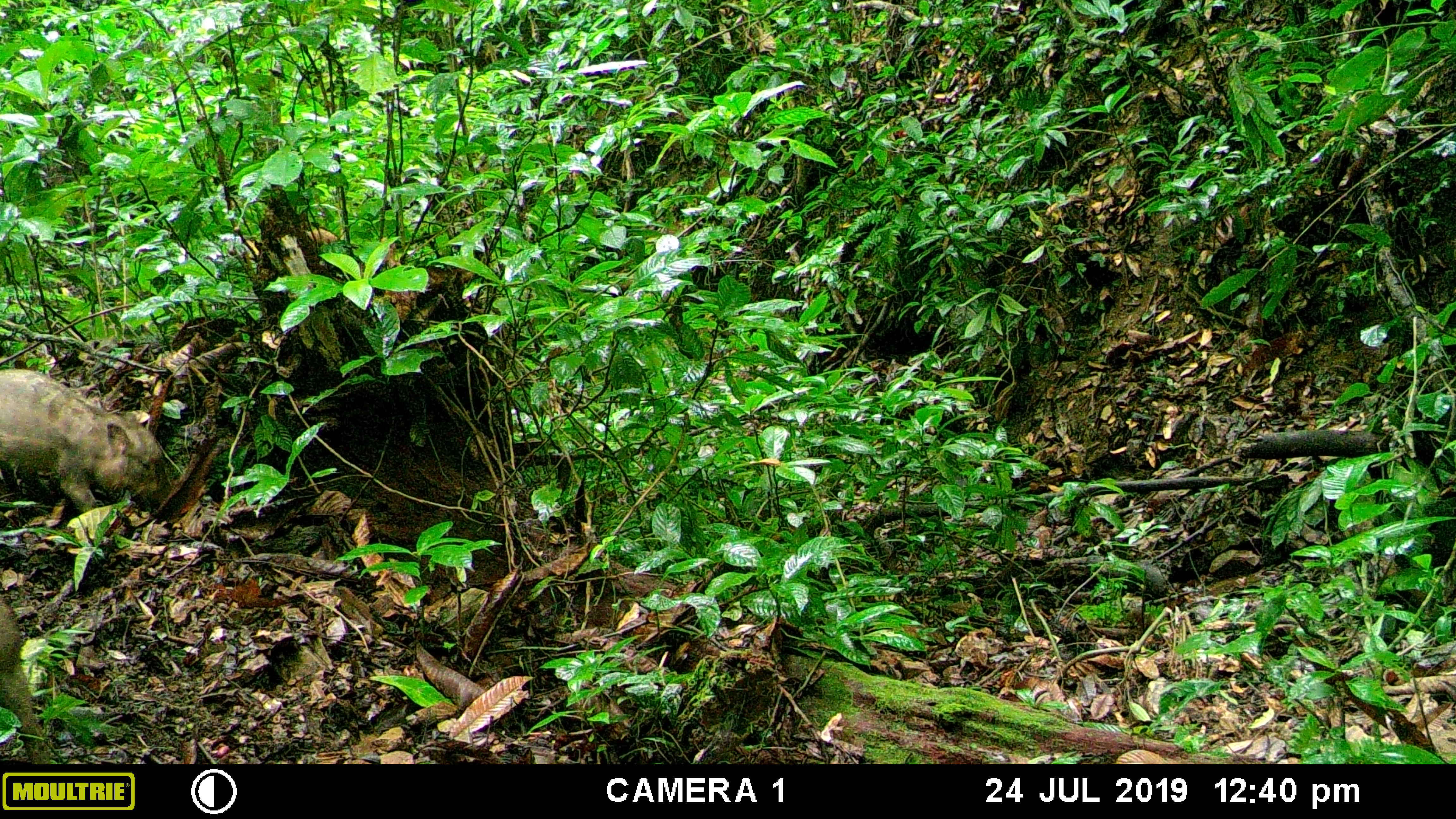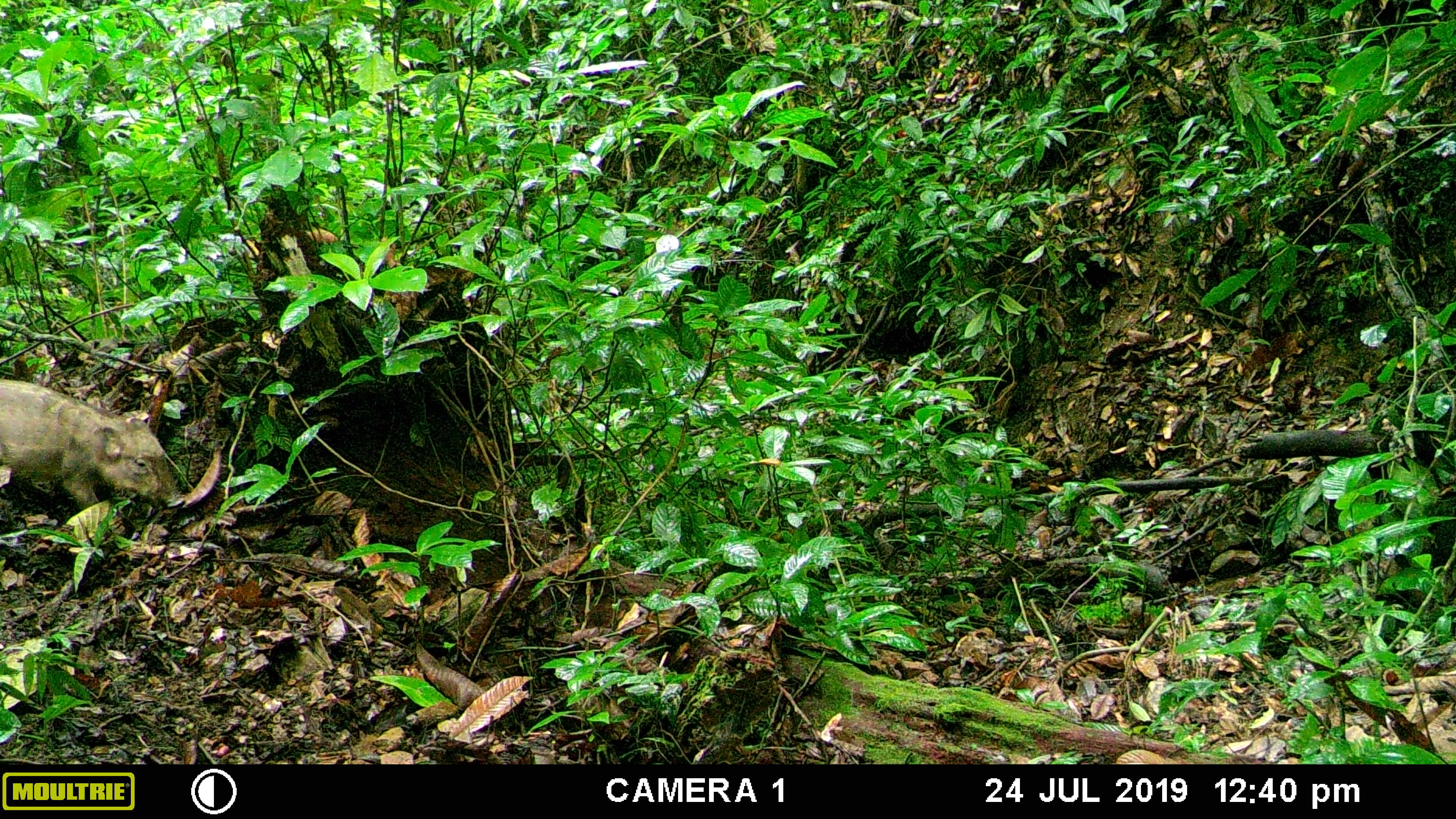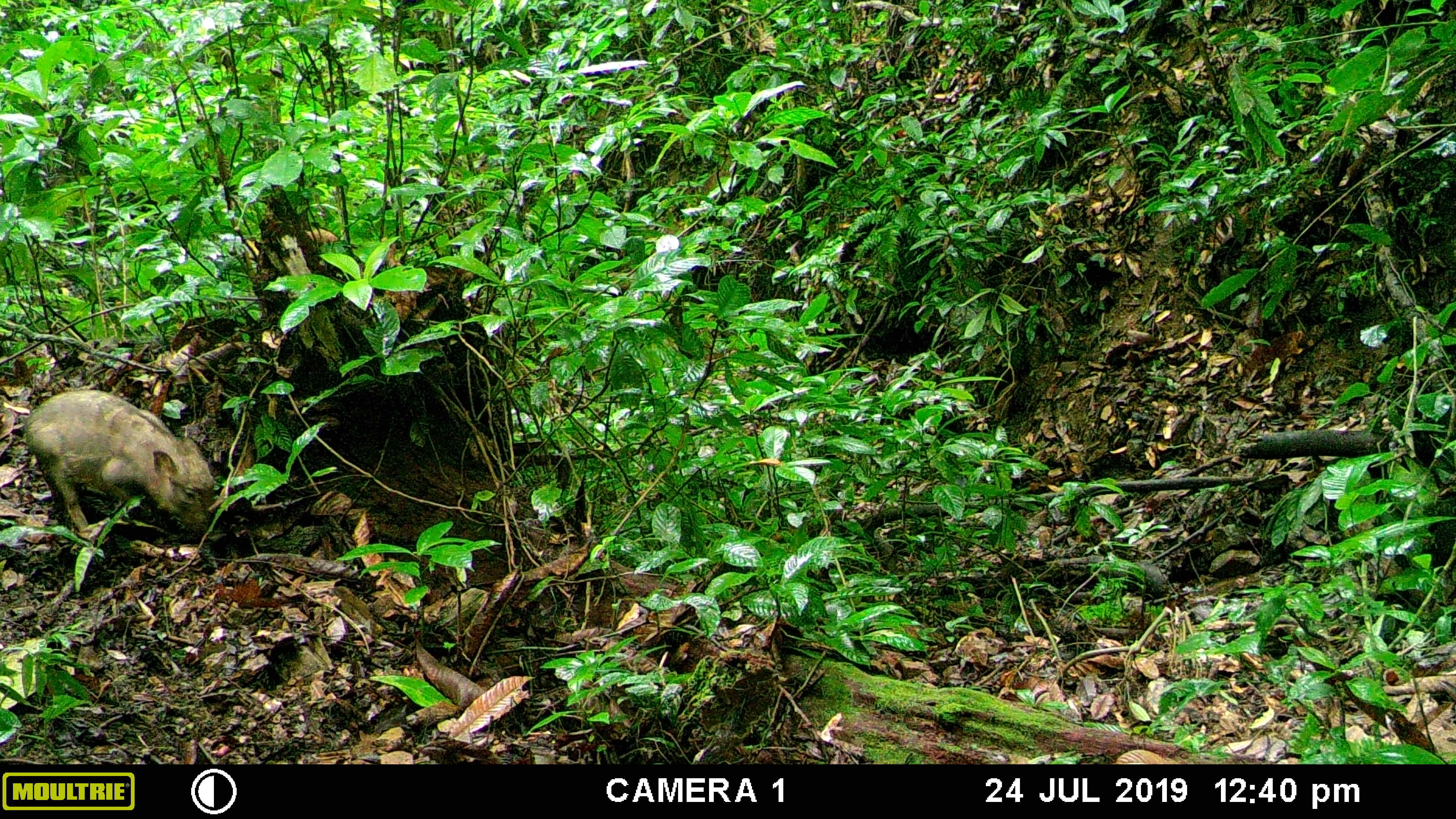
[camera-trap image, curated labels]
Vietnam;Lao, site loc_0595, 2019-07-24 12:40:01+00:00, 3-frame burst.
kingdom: Animalia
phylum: Chordata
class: Mammalia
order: Artiodactyla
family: Suidae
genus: Sus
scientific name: Sus scrofa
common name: eurasian wild pig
Eurasian wild pig (Sus scrofa). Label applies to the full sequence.